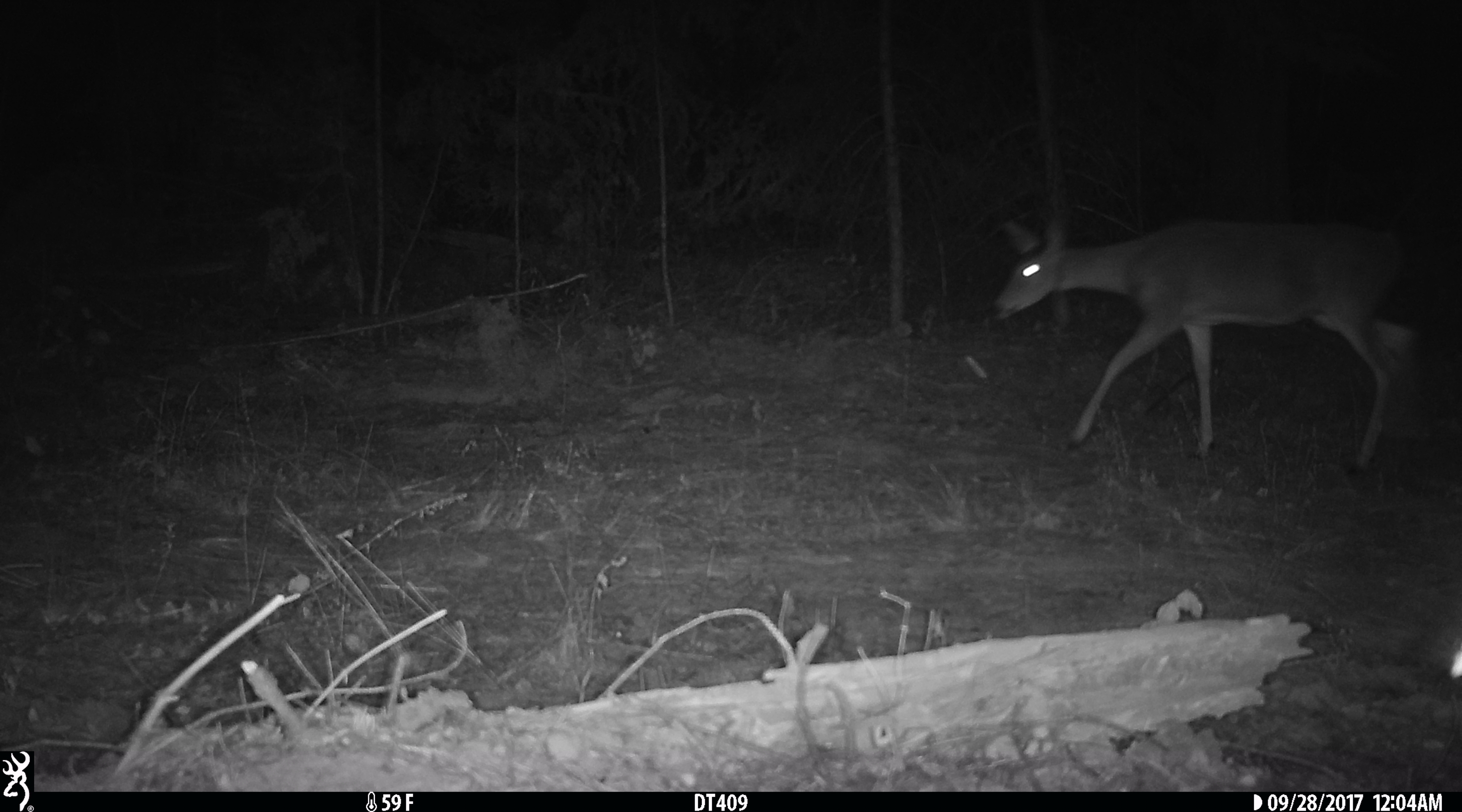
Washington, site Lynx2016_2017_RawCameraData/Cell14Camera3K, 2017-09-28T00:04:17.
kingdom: Animalia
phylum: Chordata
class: Mammalia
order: Artiodactyla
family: Cervidae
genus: Odocoileus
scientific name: Odocoileus virginianus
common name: white-tailed deer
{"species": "Odocoileus virginianus (white-tailed deer)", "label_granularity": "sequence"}